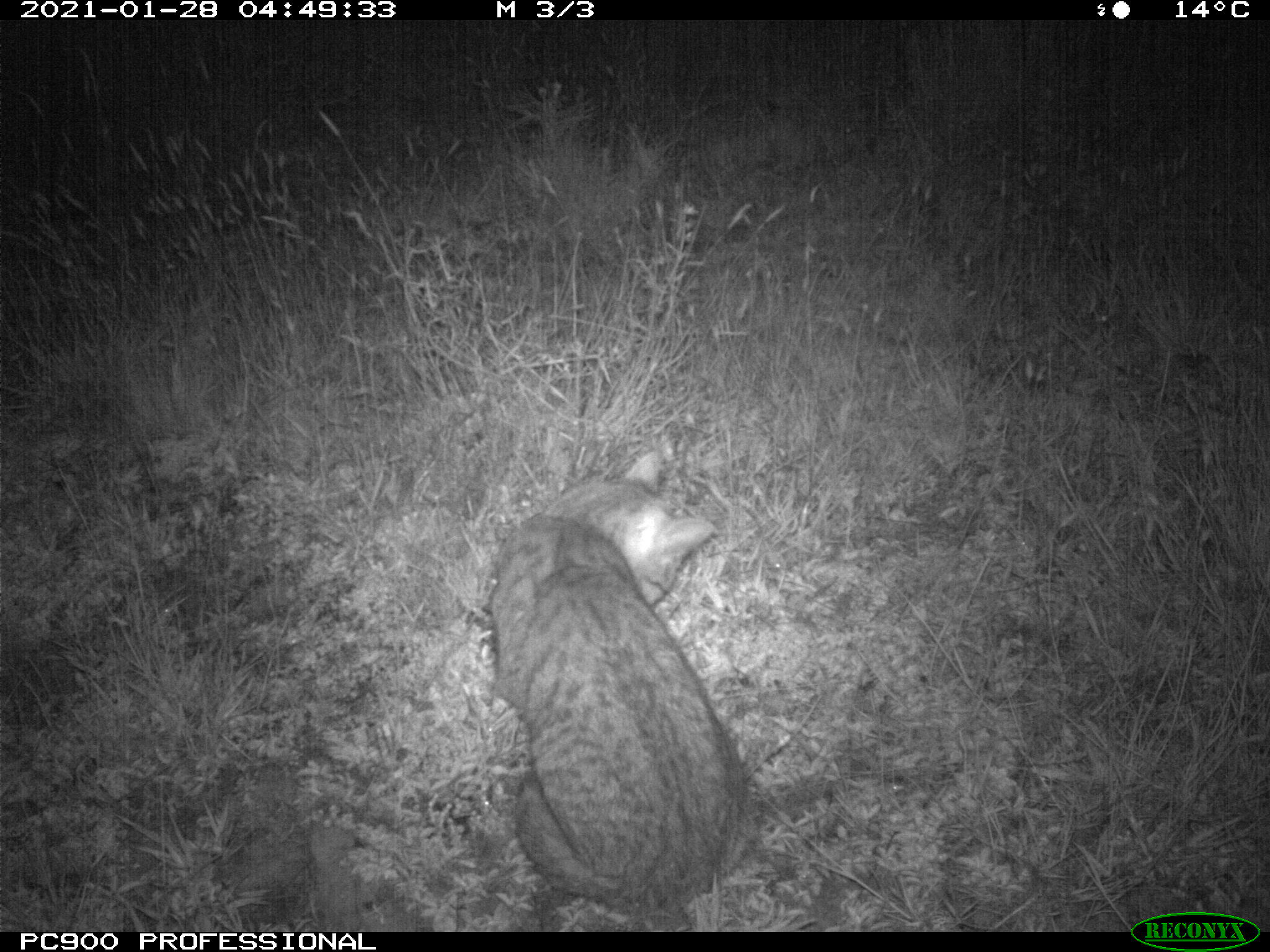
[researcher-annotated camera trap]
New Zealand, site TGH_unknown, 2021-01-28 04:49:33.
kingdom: Animalia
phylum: Chordata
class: Mammalia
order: Carnivora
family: Felidae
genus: Felis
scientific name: Felis catus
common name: domestic cat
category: cat